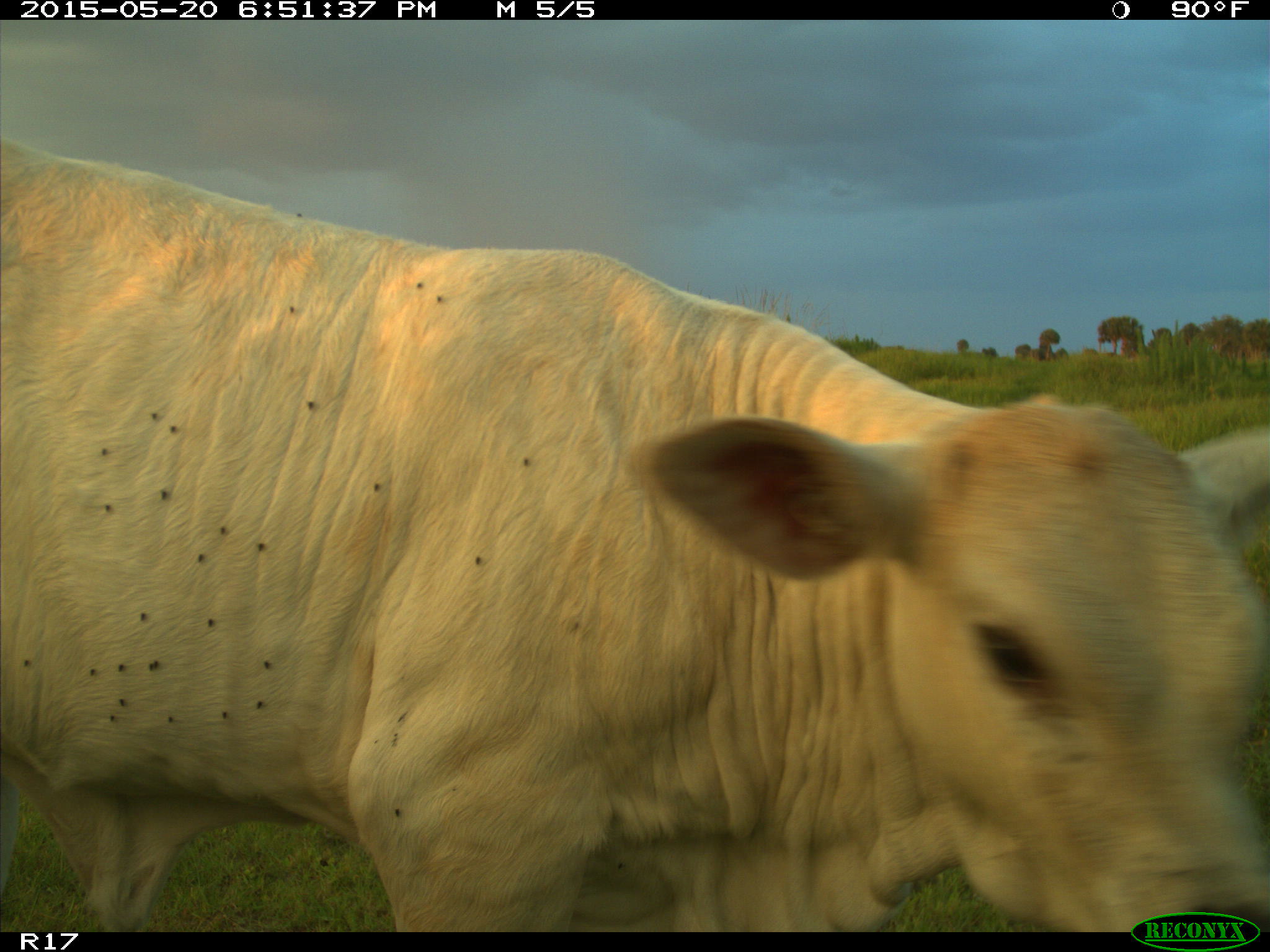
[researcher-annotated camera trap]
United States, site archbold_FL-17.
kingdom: Animalia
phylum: Chordata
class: Mammalia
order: Artiodactyla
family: Bovidae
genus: Bos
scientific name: Bos taurus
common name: domestic cow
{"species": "Bos taurus (domestic cow)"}